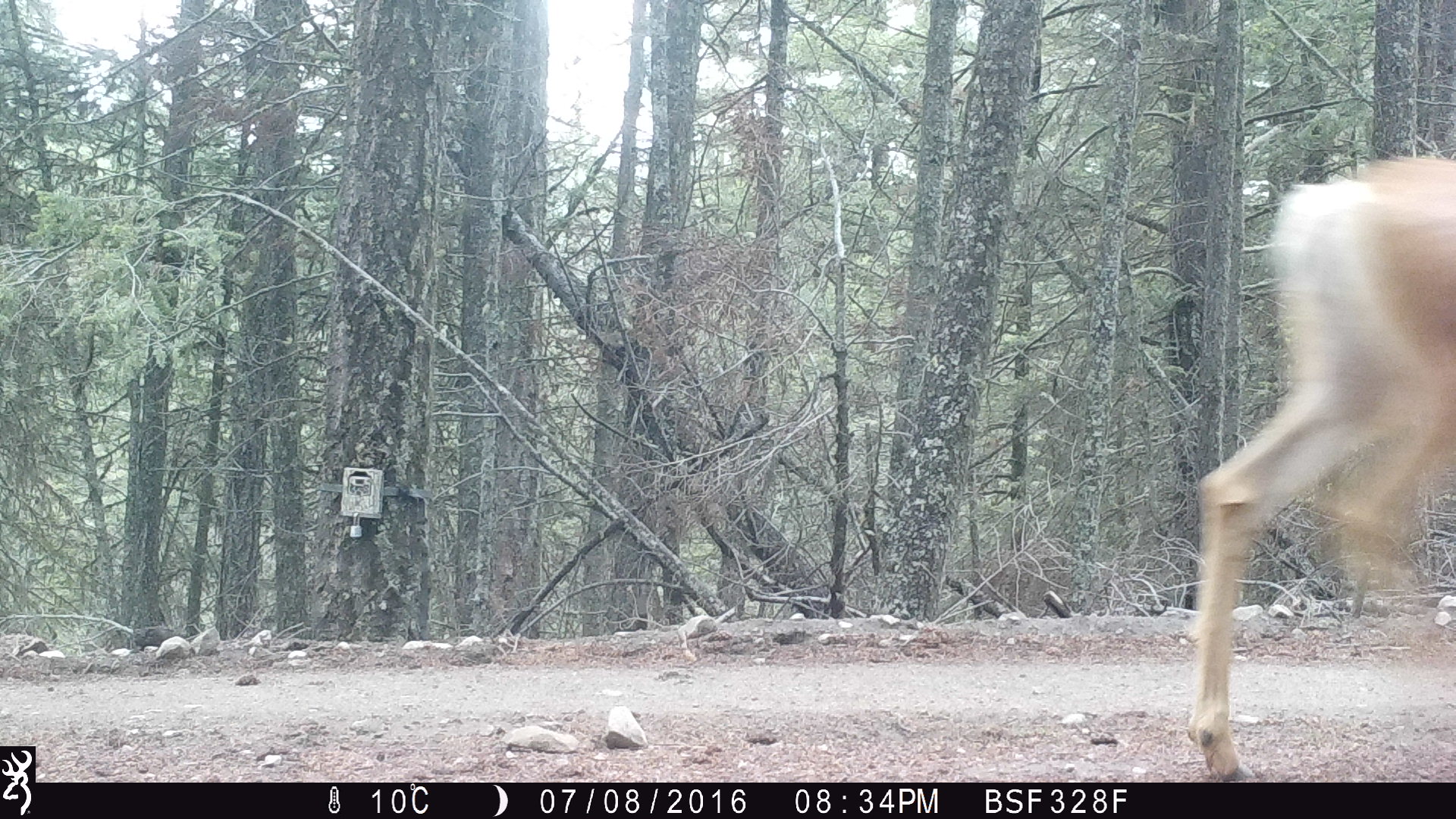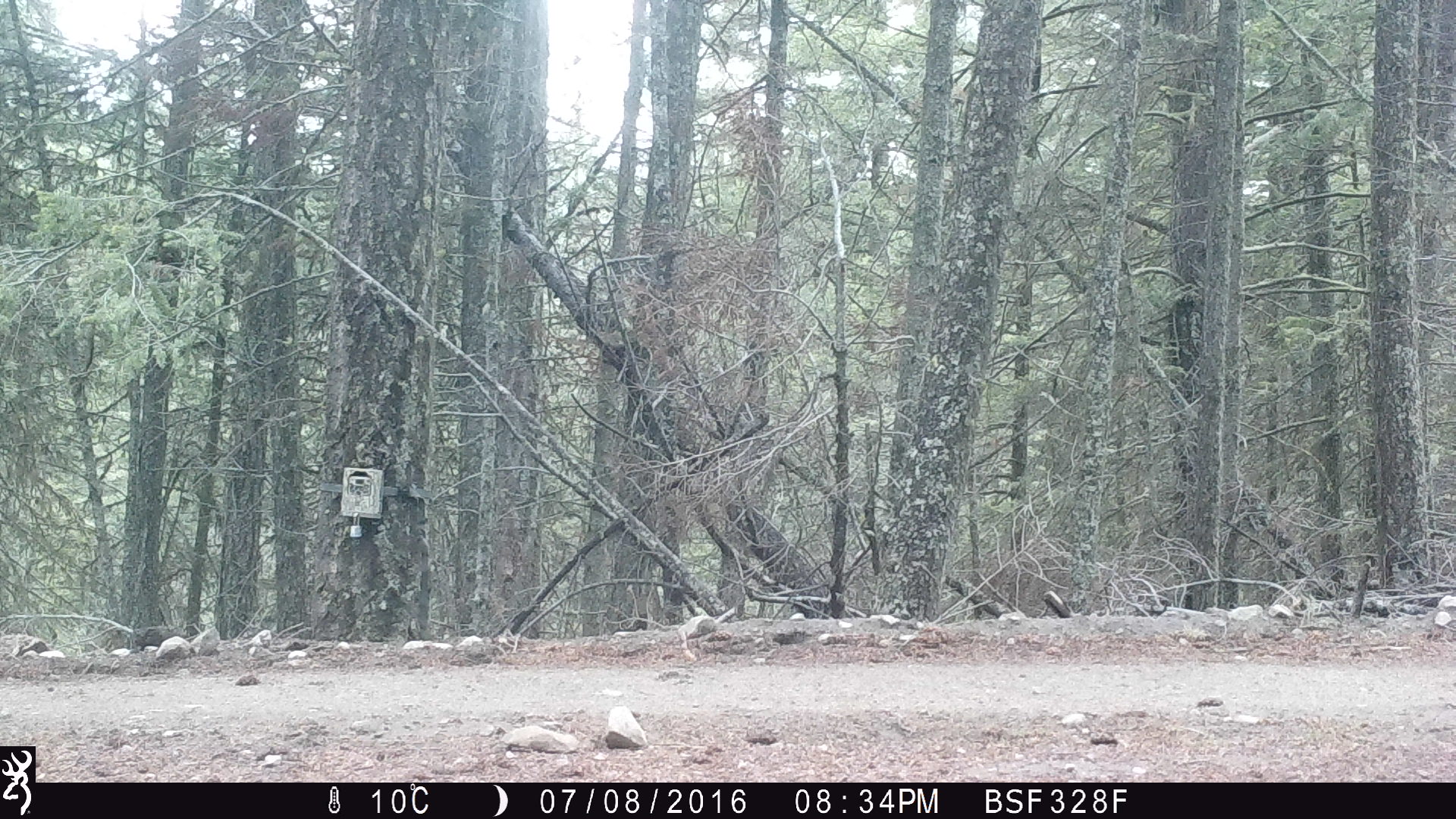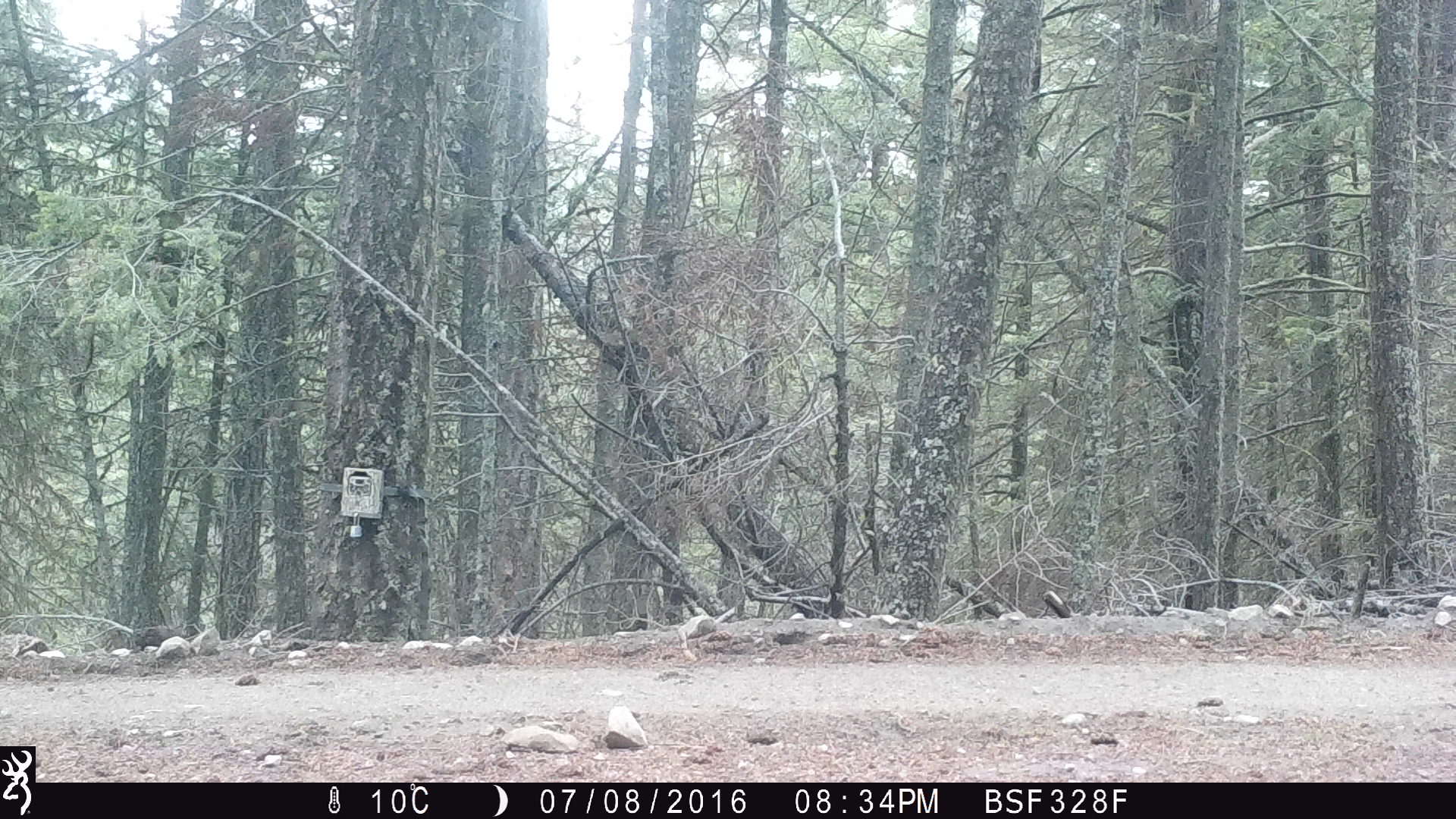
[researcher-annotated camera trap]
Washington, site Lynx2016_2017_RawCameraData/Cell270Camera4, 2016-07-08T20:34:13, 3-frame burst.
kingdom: Animalia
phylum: Chordata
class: Mammalia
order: Artiodactyla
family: Cervidae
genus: Odocoileus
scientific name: Odocoileus hemionus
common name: mule deer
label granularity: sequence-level